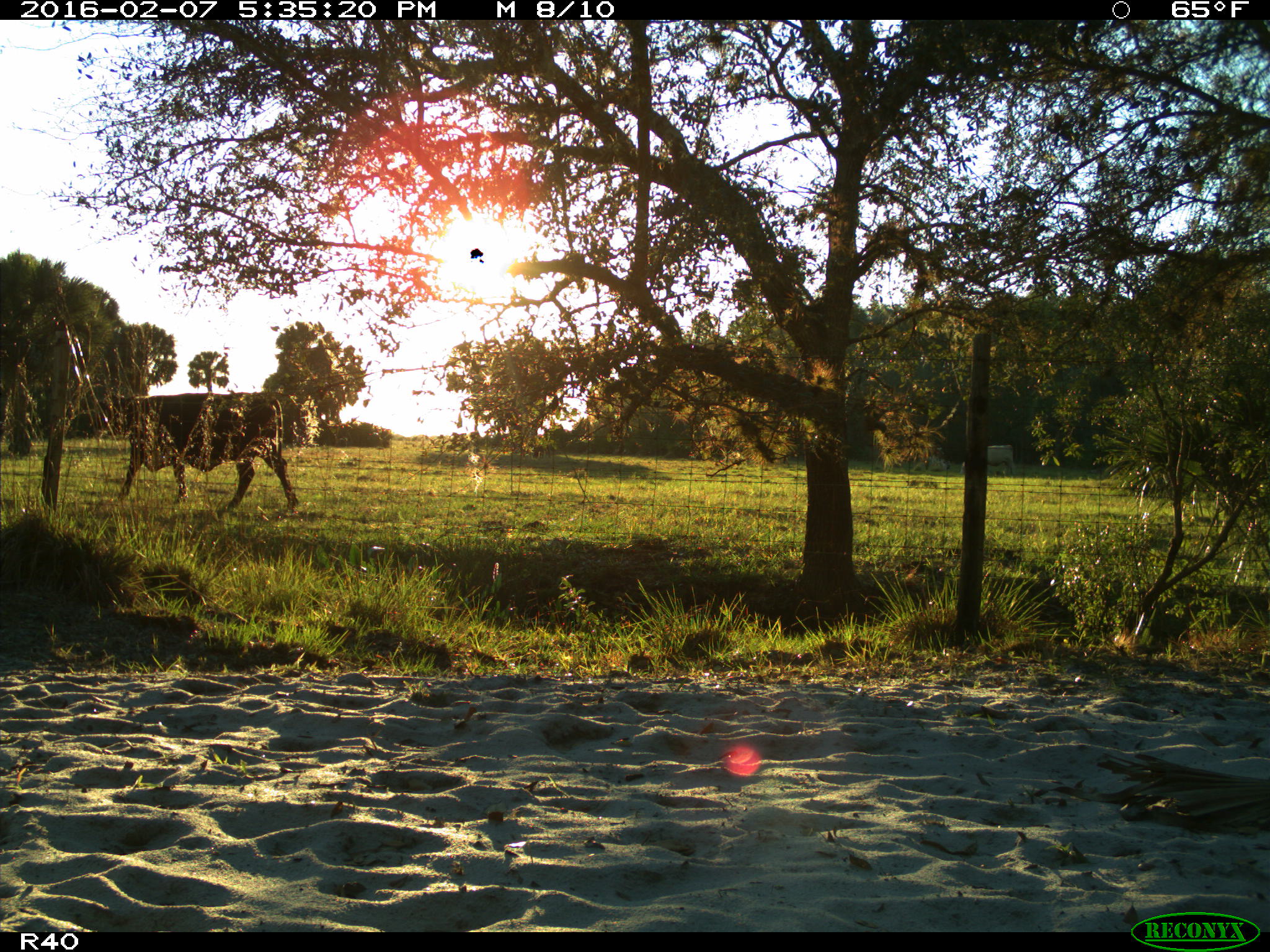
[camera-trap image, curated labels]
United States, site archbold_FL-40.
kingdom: Animalia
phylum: Chordata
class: Mammalia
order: Artiodactyla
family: Bovidae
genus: Bos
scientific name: Bos taurus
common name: domestic cow